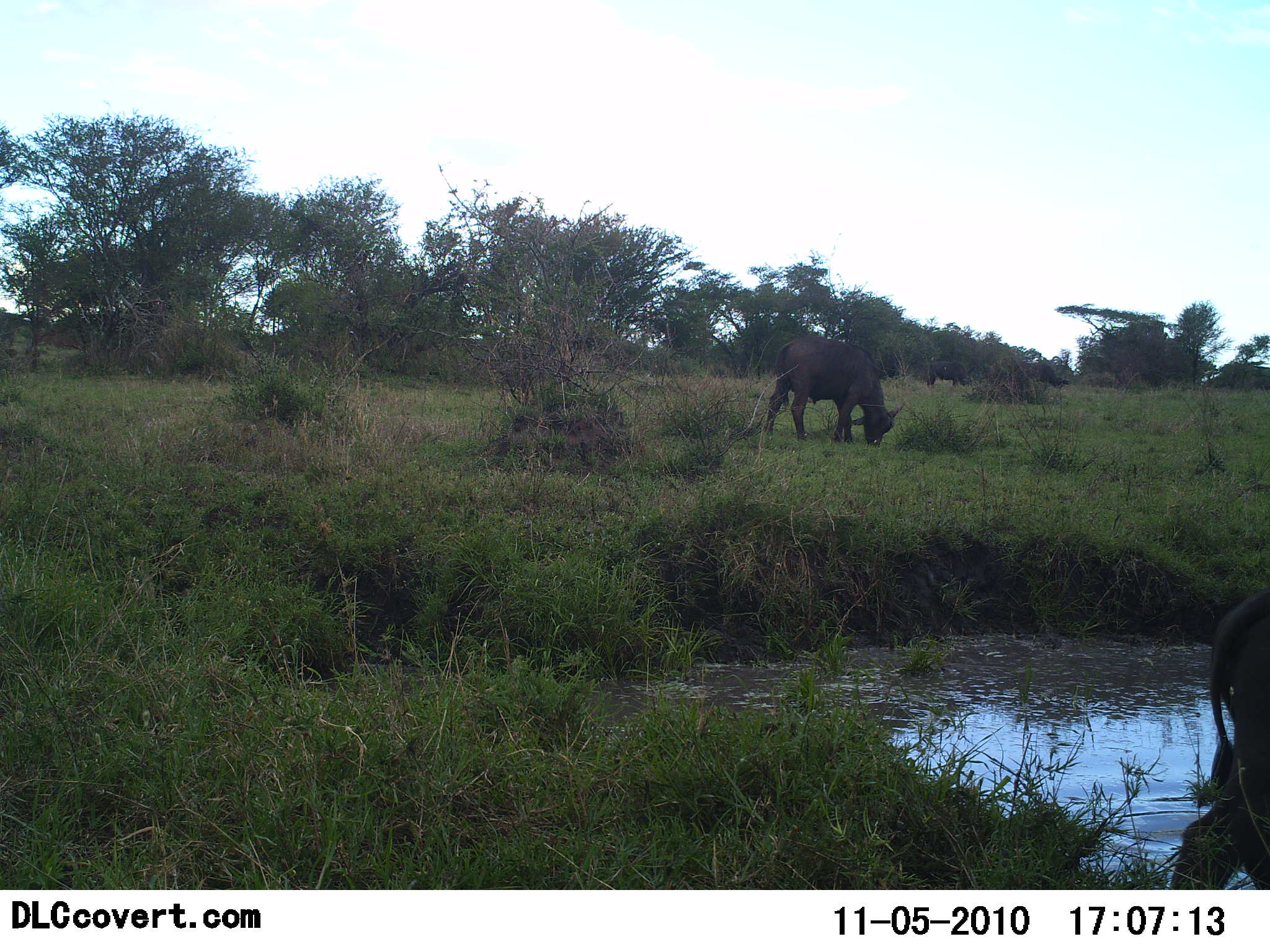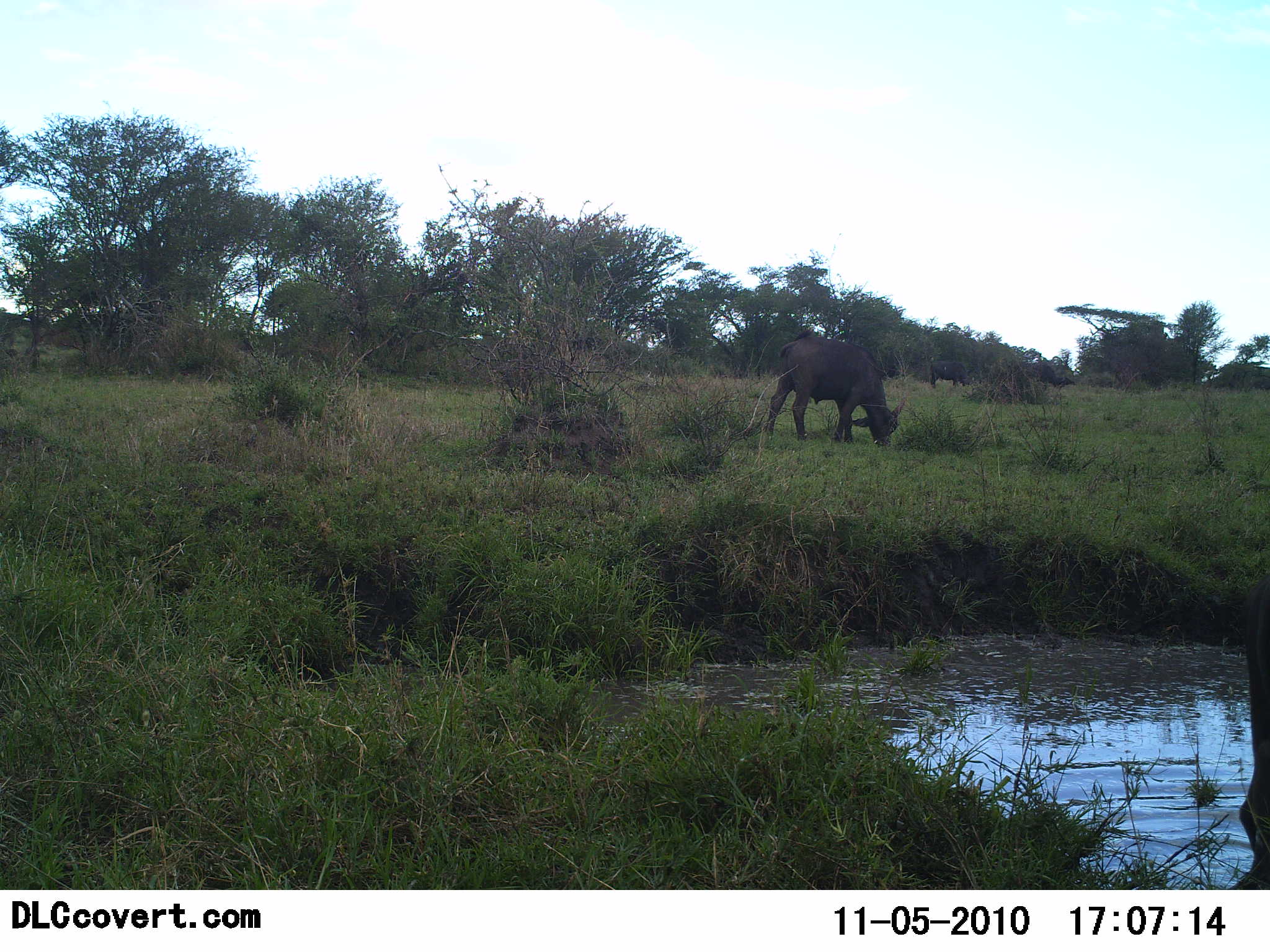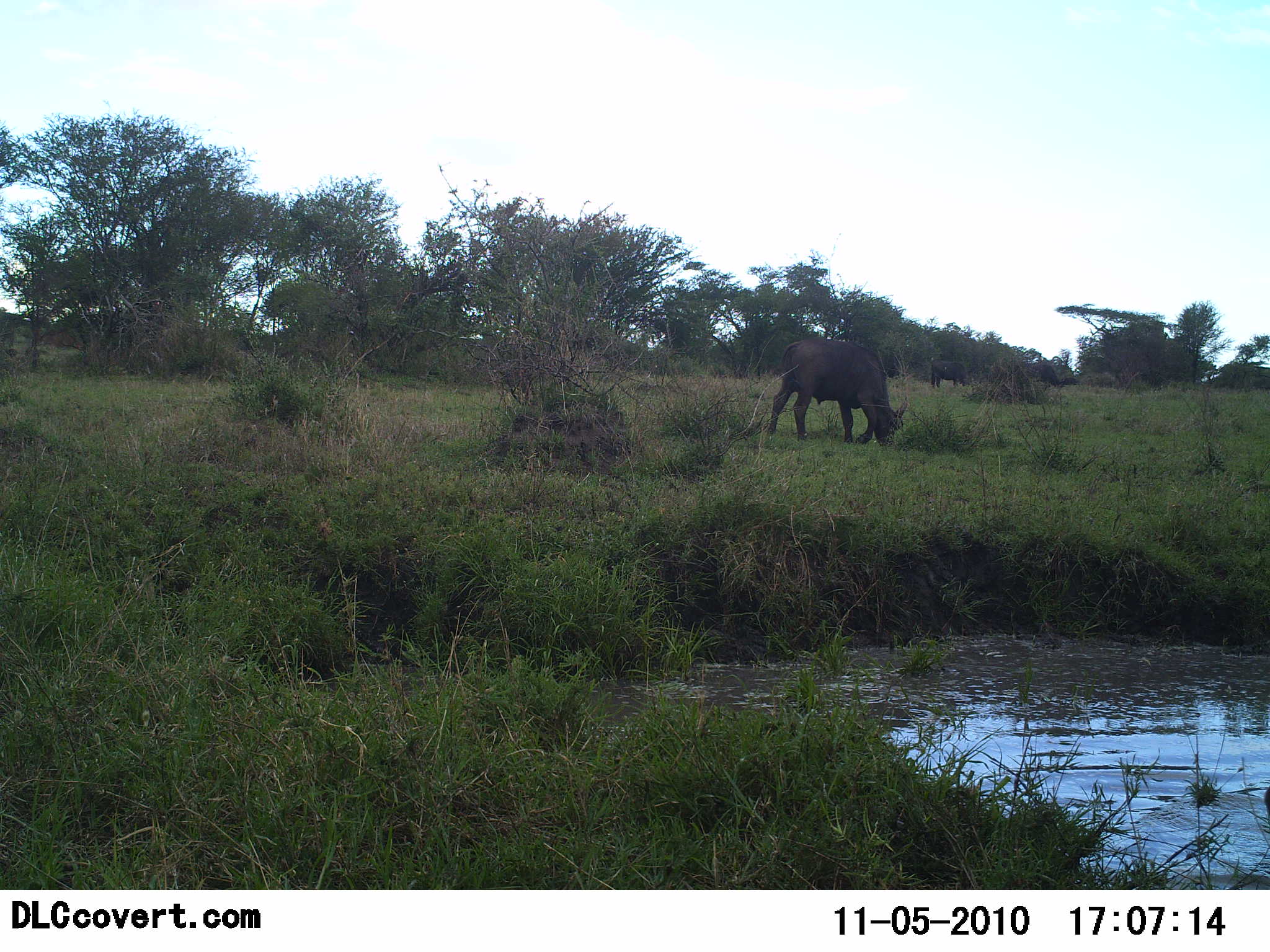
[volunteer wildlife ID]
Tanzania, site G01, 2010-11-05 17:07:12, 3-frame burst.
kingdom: Animalia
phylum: Chordata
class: Mammalia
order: Artiodactyla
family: Bovidae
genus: Syncerus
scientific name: Syncerus caffer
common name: cape buffalo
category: buffalo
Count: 3.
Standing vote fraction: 31%.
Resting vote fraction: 0%.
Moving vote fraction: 31%.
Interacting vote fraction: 0%.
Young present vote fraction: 8%.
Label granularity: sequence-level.